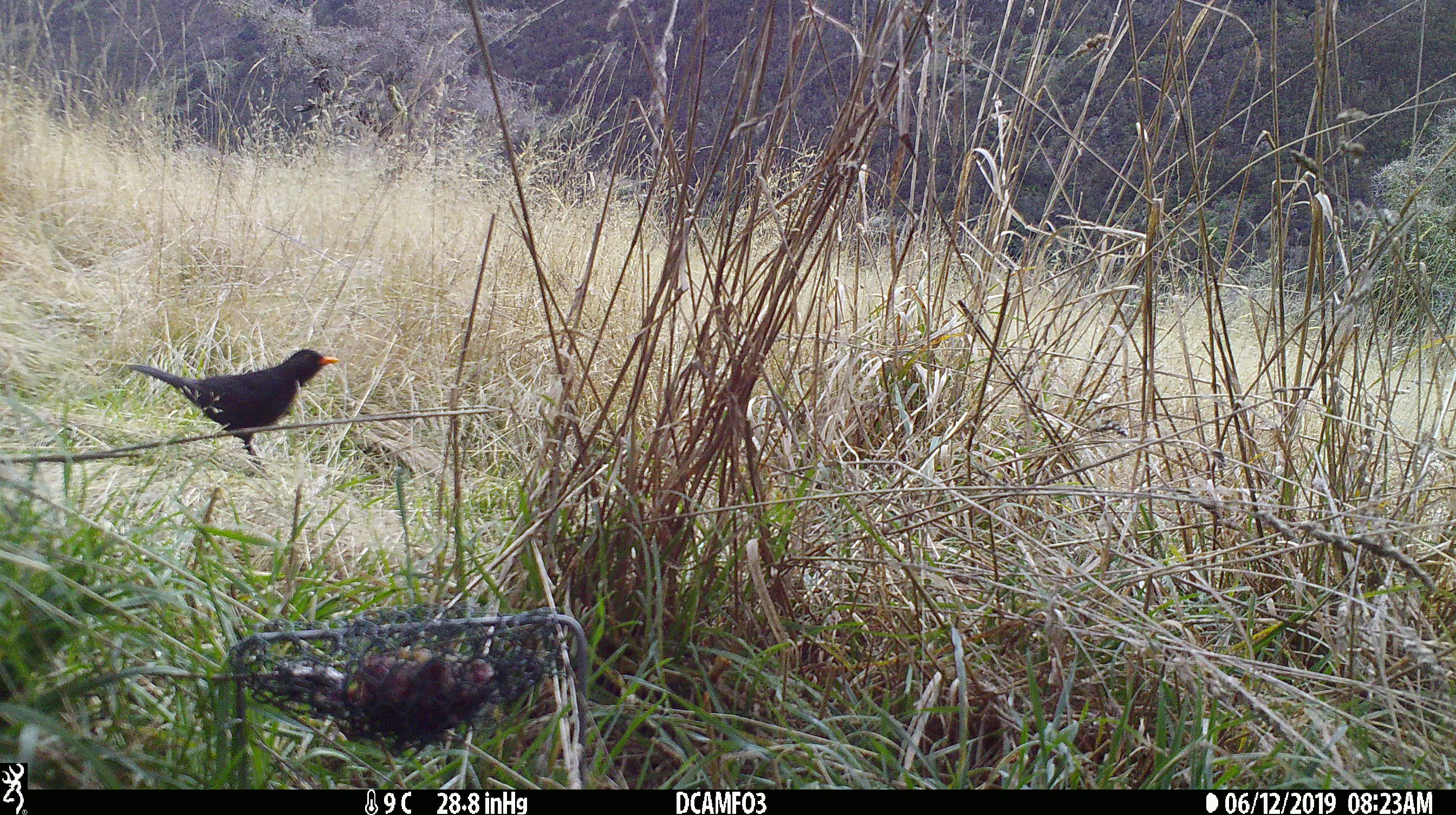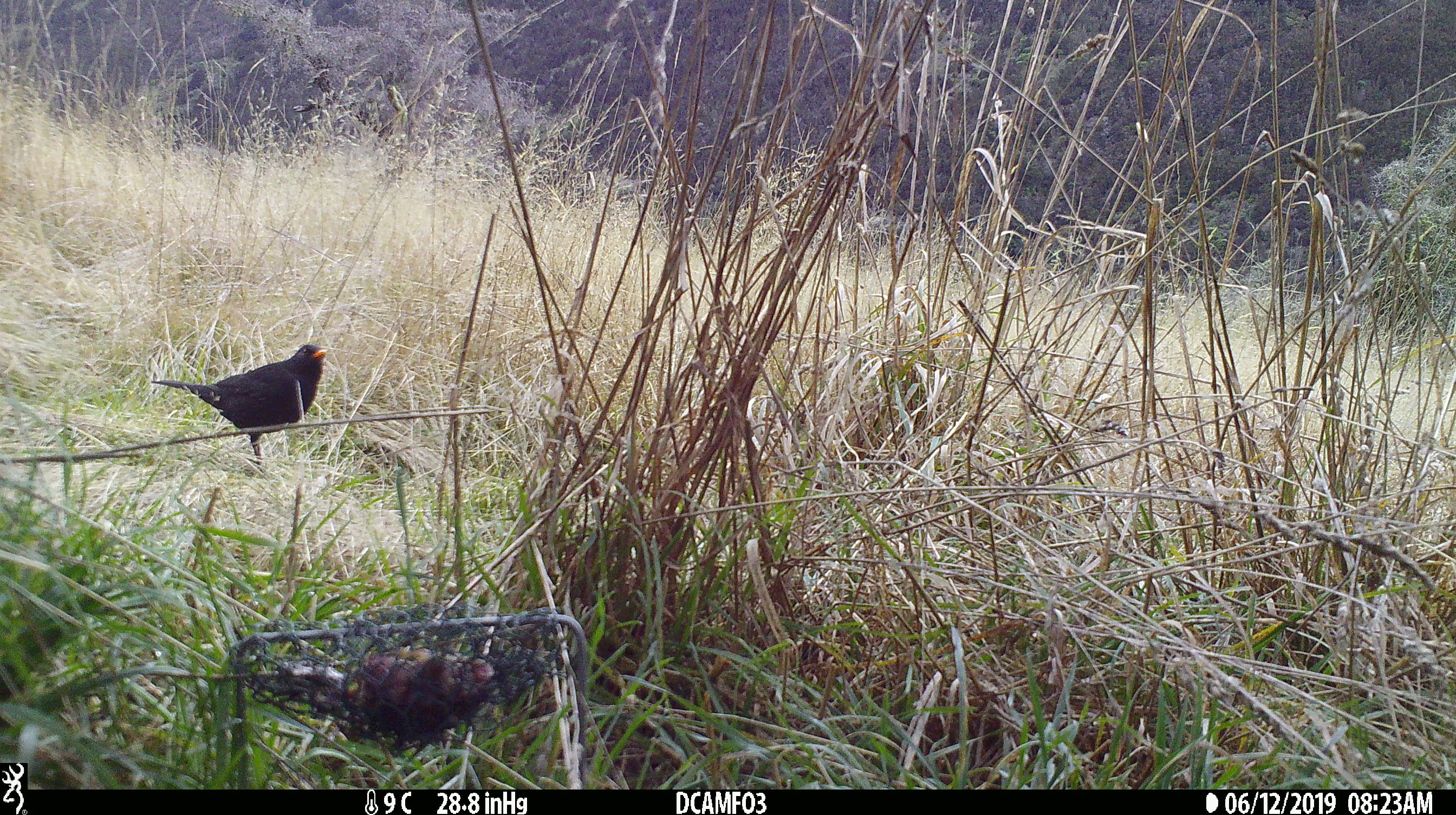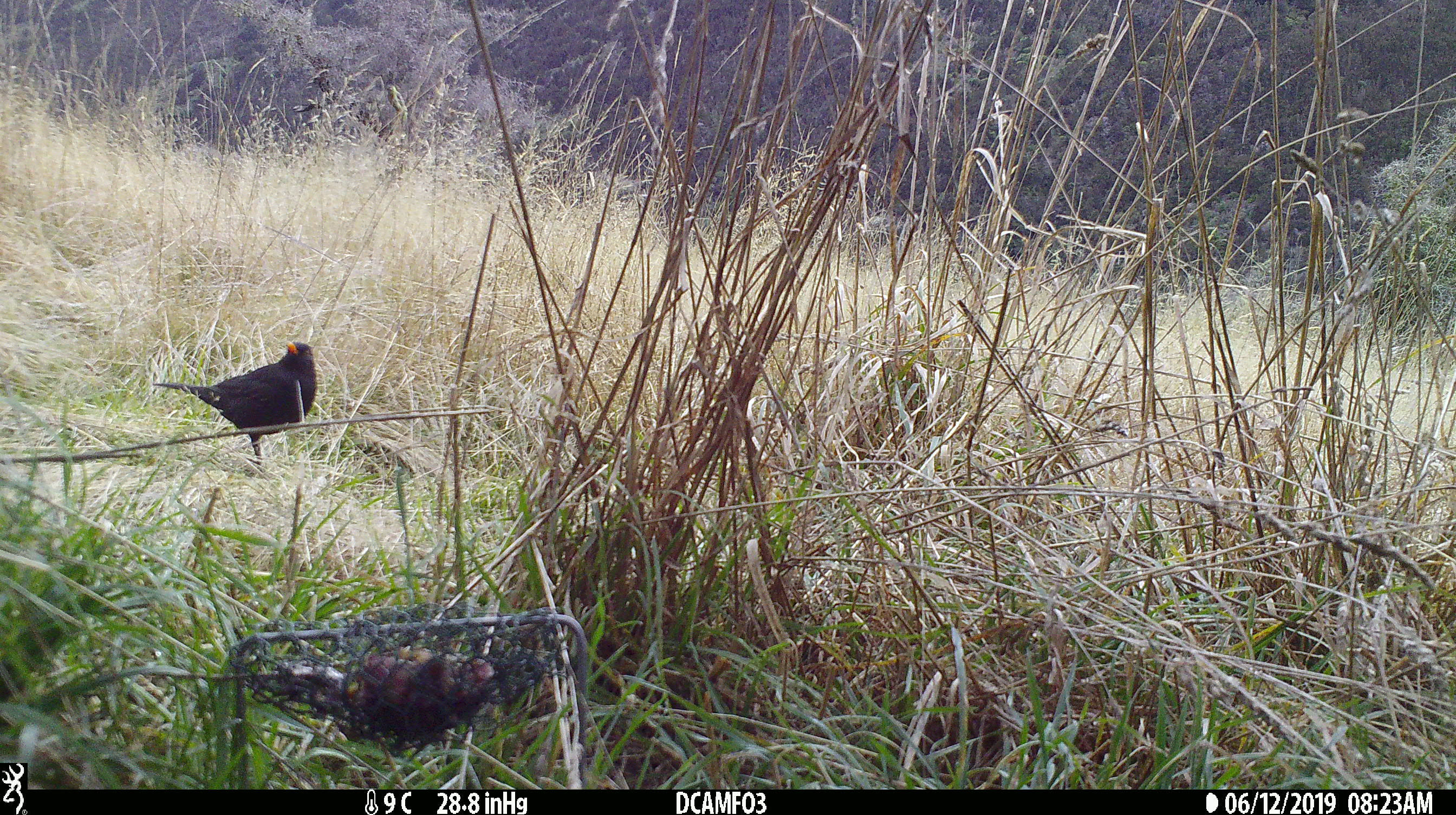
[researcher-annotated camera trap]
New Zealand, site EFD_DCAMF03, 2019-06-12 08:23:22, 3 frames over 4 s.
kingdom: Animalia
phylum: Chordata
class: Aves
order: Passeriformes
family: Turdidae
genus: Turdus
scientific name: Turdus merula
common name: eurasian blackbird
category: blackbird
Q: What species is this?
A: Blackbird (eurasian blackbird) (Turdus merula).